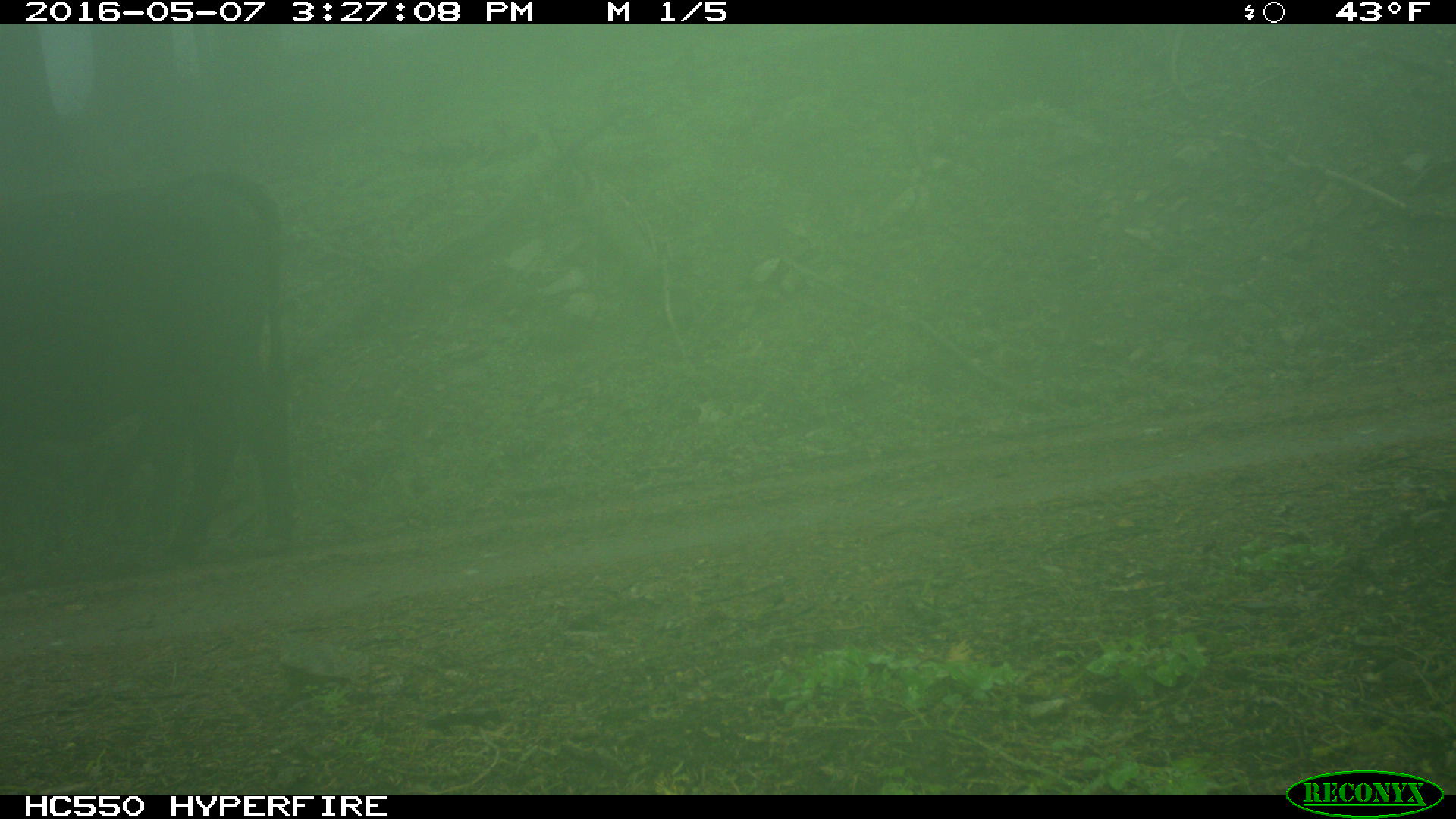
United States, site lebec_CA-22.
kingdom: Animalia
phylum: Chordata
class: Mammalia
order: Artiodactyla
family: Bovidae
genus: Bos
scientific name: Bos taurus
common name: domestic cow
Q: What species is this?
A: Bos taurus (domestic cow).